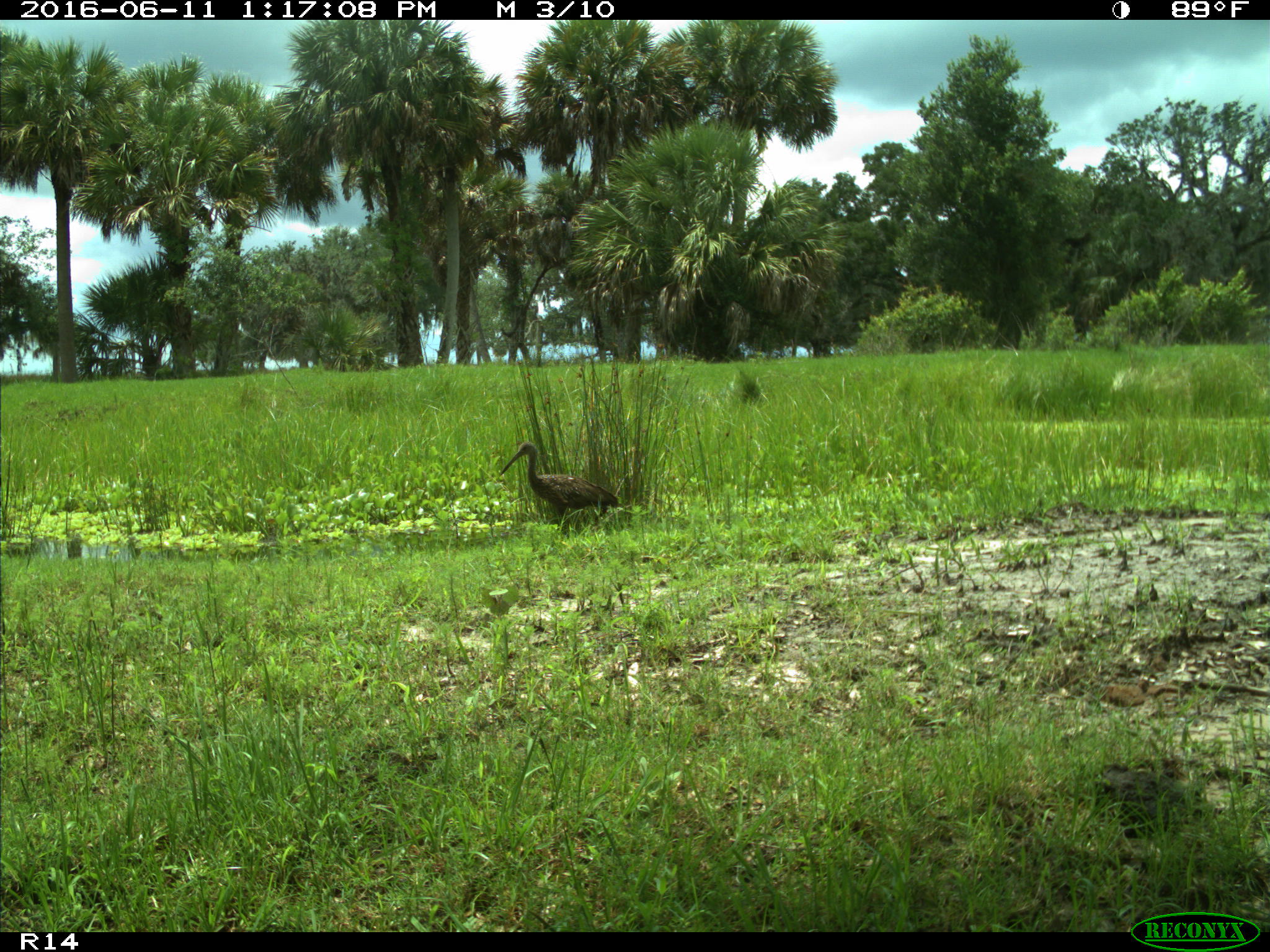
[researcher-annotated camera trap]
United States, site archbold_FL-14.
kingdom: Animalia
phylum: Chordata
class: Aves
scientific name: Aves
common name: birds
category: unidentified bird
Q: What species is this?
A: Unidentified bird (birds) (Aves).